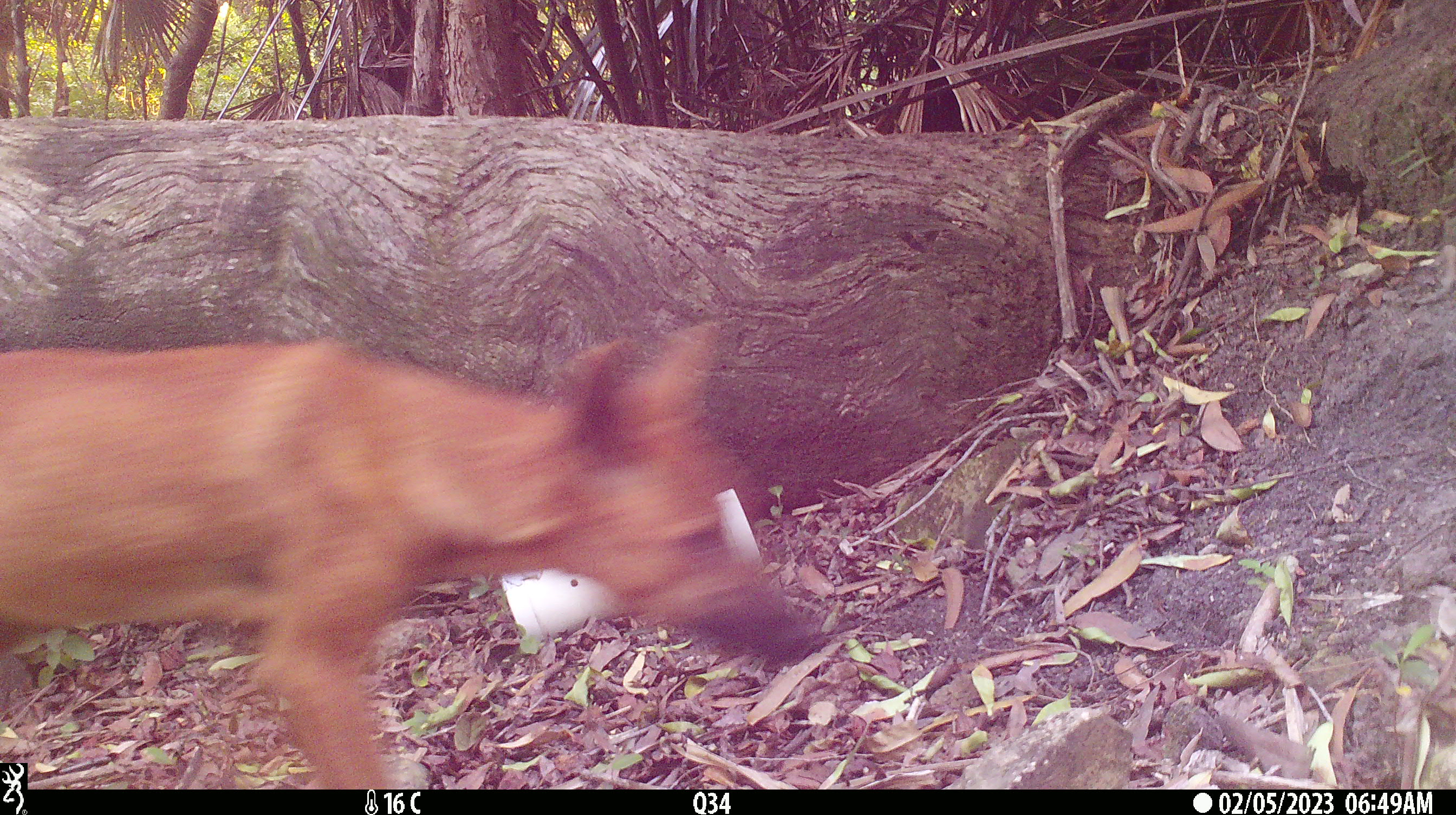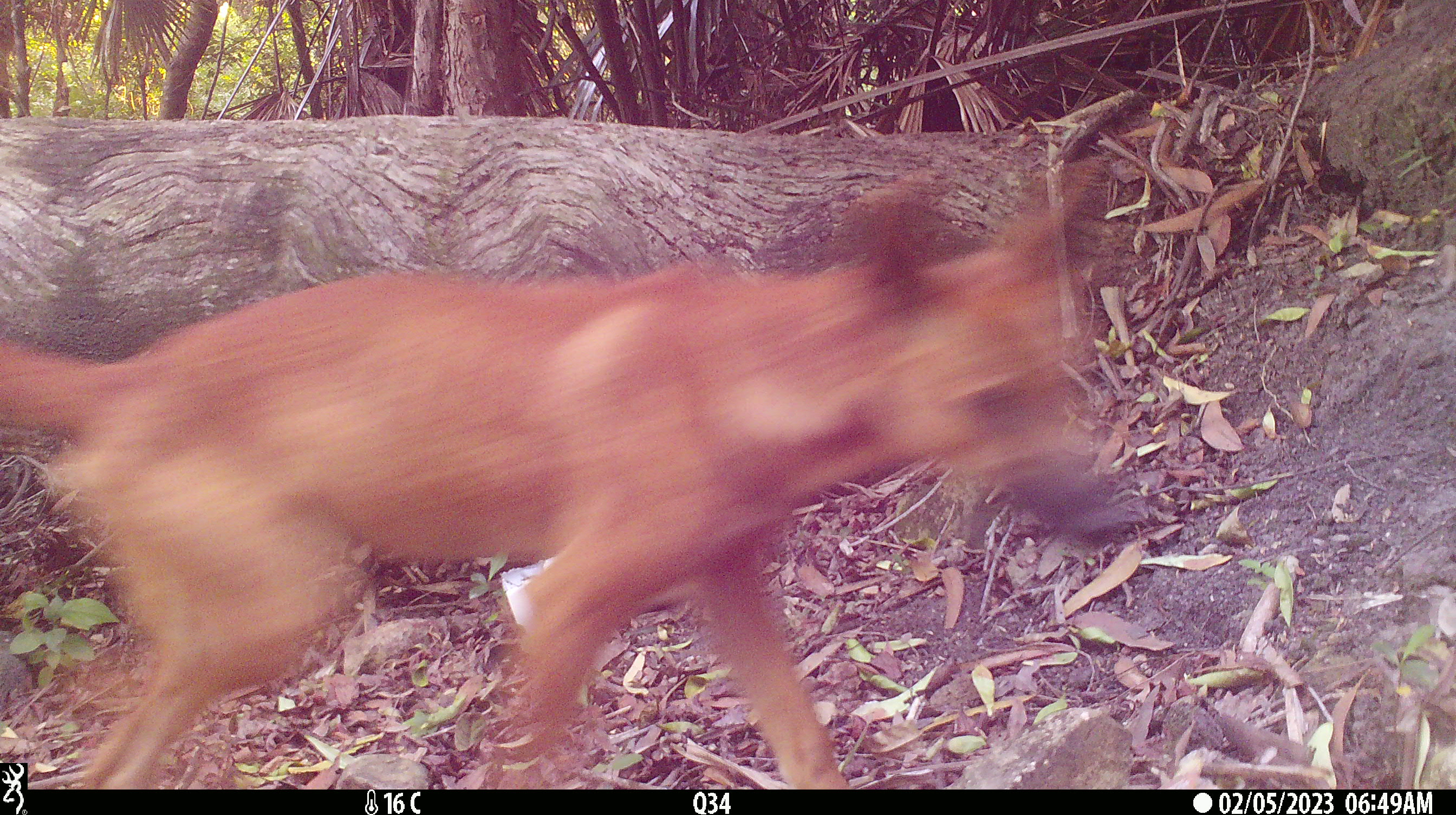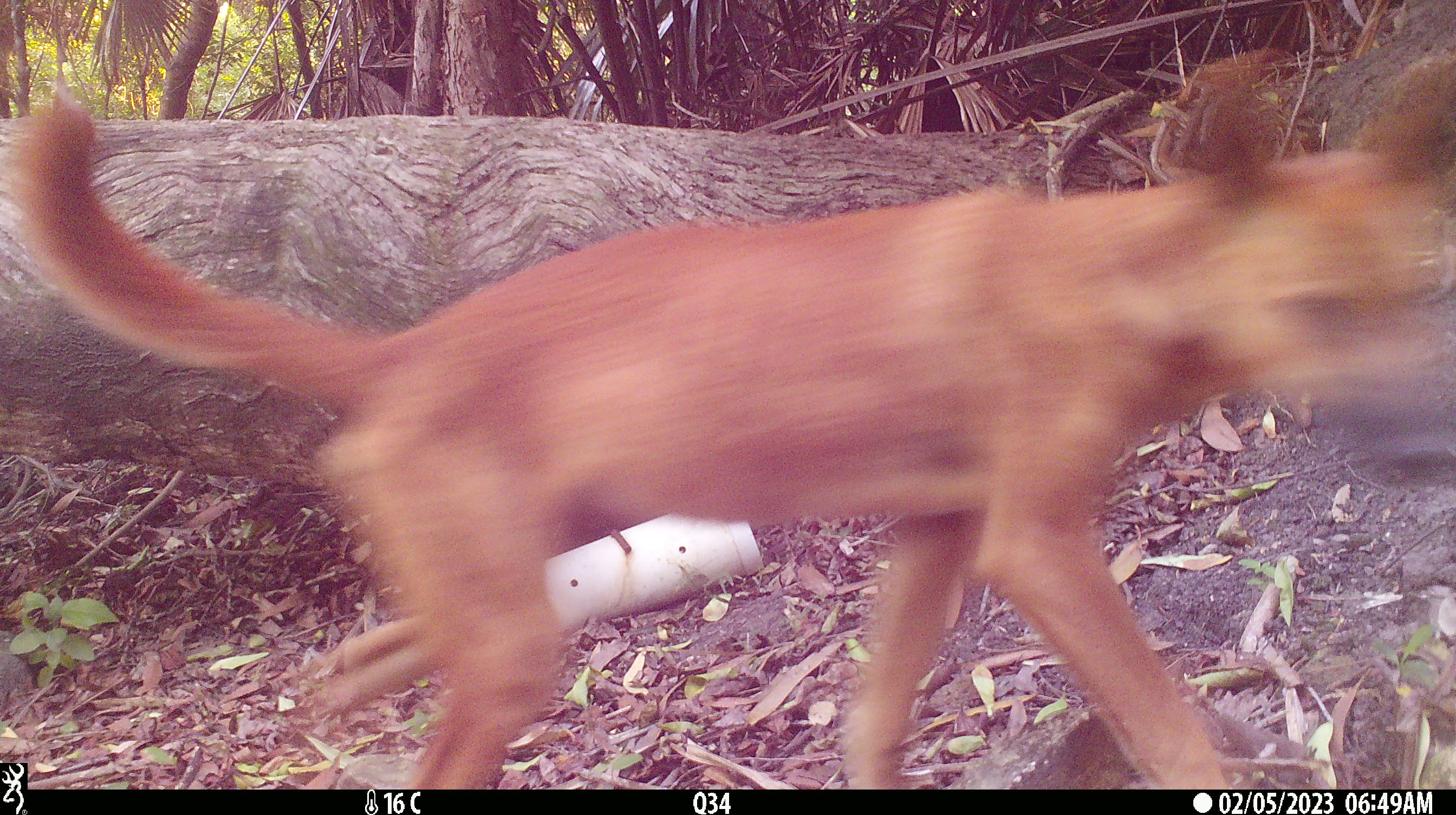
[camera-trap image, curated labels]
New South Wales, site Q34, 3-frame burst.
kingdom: Animalia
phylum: Chordata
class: Mammalia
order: Carnivora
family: Canidae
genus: Canis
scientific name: Canis familiaris dingo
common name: dingo